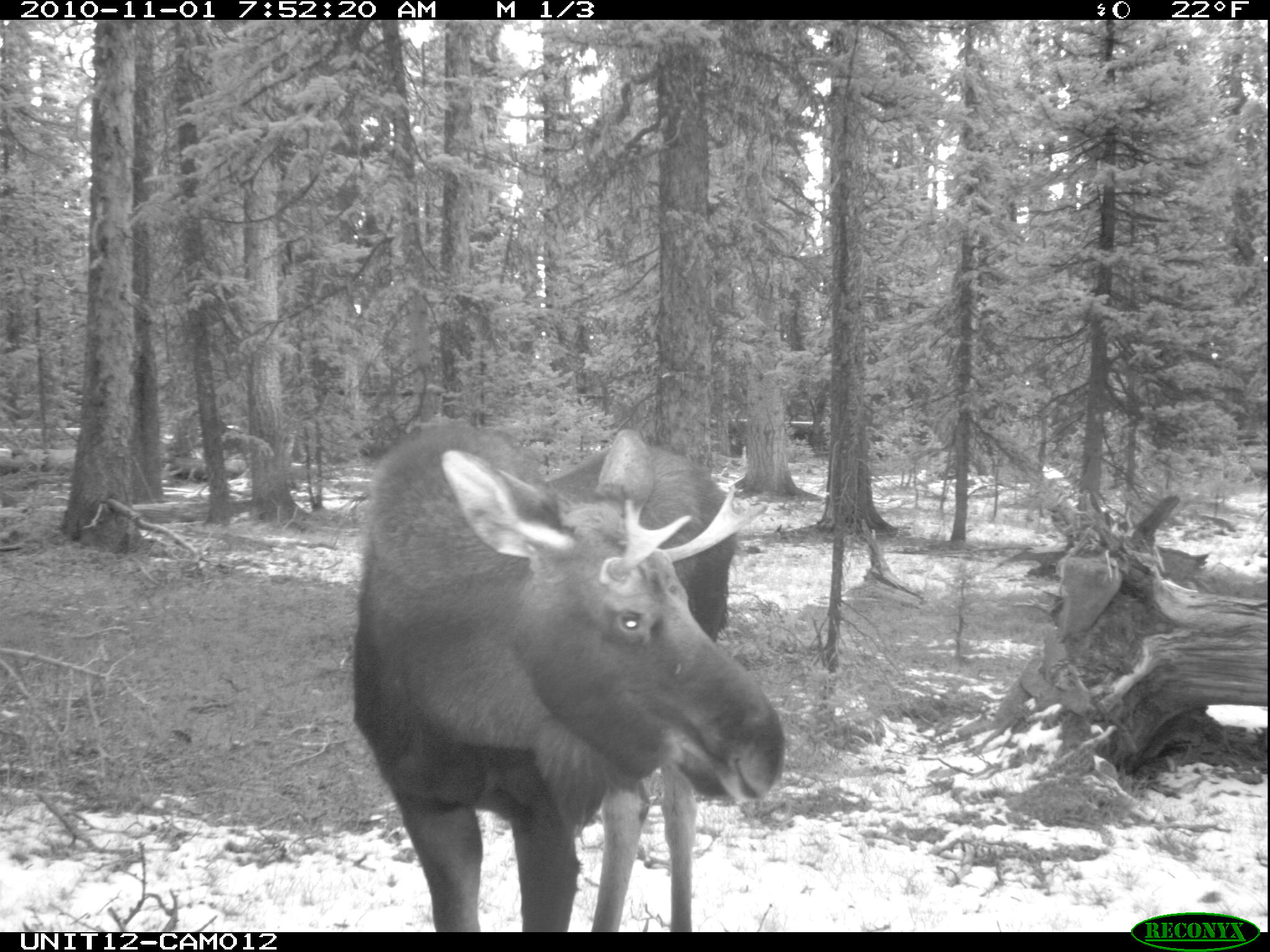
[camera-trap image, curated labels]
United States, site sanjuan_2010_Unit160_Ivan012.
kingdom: Animalia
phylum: Chordata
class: Mammalia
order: Artiodactyla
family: Cervidae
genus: Alces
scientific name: Alces alces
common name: moose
Alces alces (moose).